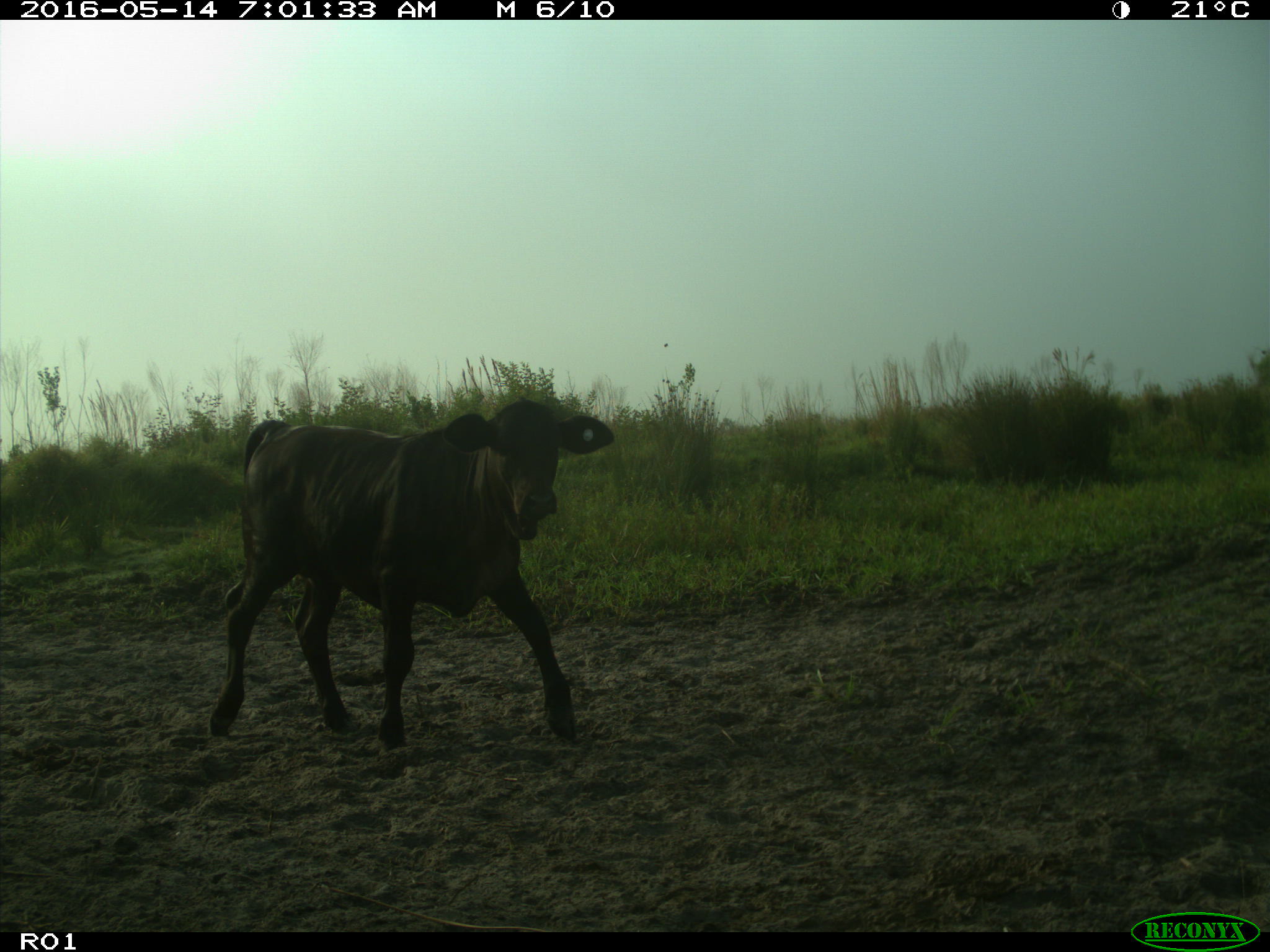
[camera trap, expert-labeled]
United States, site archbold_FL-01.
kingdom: Animalia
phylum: Chordata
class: Mammalia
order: Artiodactyla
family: Bovidae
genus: Bos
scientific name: Bos taurus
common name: domestic cow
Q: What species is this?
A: Bos taurus (domestic cow).